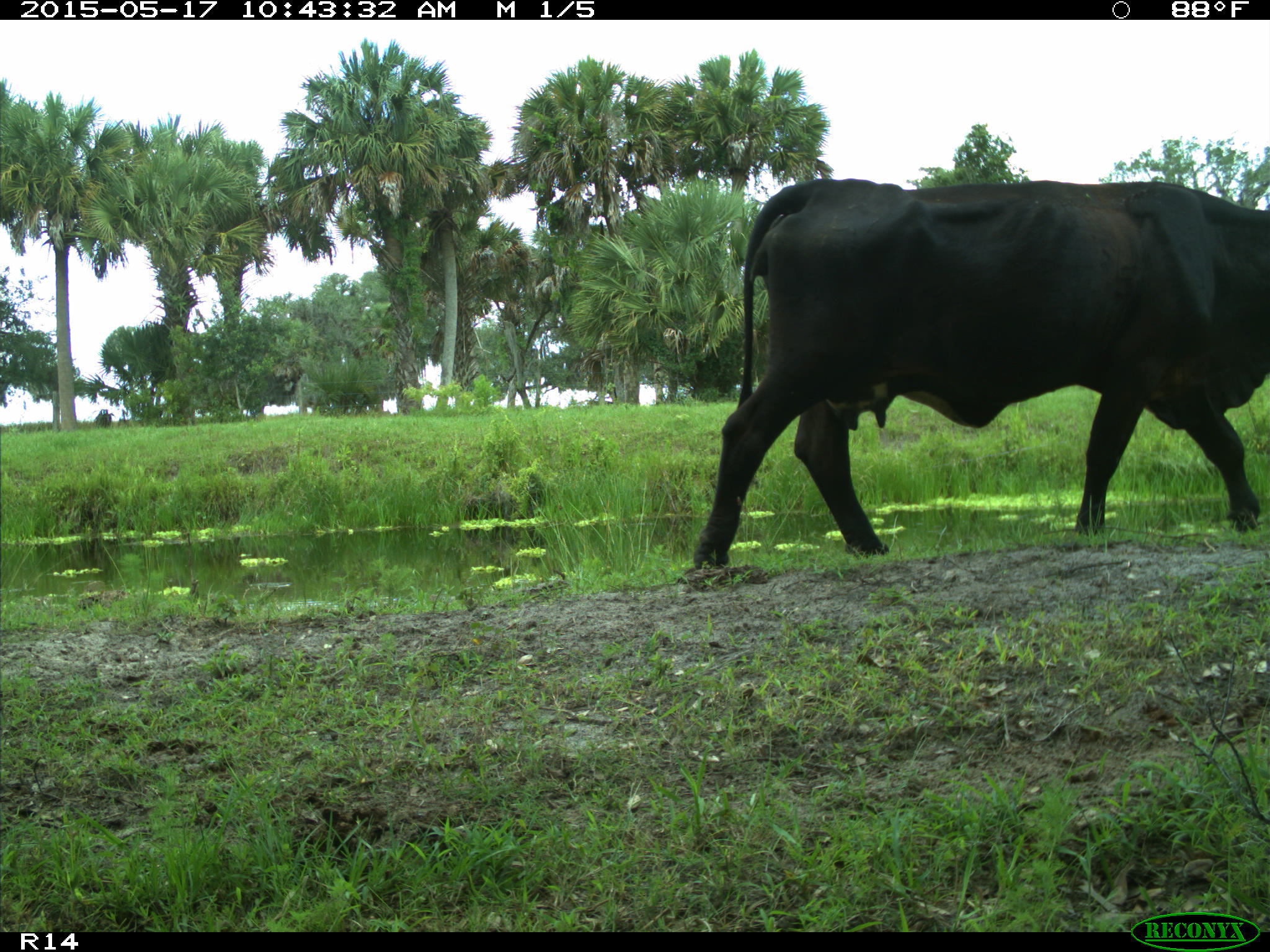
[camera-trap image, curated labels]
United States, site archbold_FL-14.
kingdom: Animalia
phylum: Chordata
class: Mammalia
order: Artiodactyla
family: Bovidae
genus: Bos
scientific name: Bos taurus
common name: domestic cow